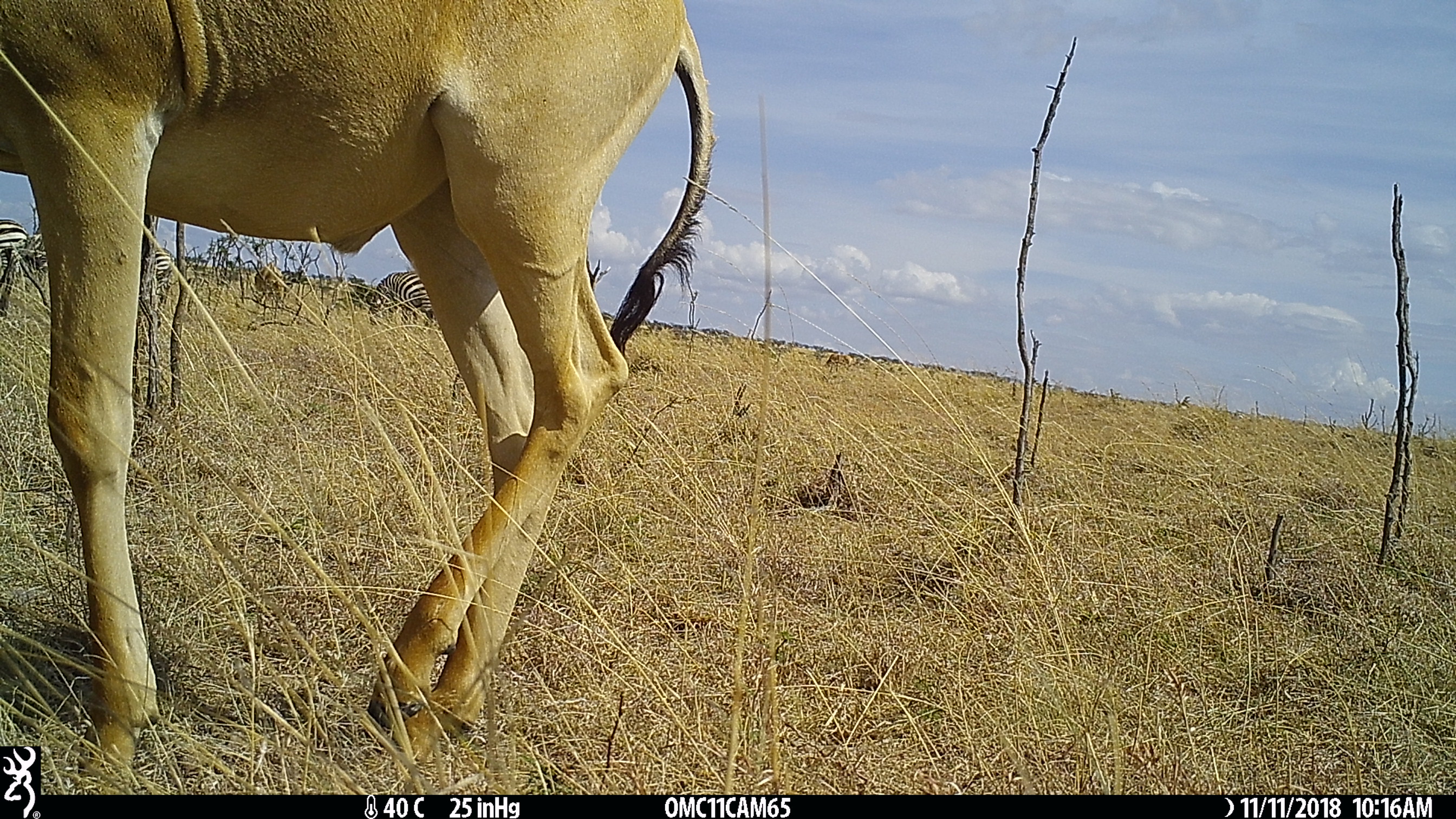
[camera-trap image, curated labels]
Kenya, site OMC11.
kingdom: Animalia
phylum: Chordata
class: Mammalia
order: Perissodactyla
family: Equidae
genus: Equus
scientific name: Equus quagga burchellii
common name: burchell's zebra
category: zebra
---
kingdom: Animalia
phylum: Chordata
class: Mammalia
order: Artiodactyla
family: Bovidae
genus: Alcelaphus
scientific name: Alcelaphus buselaphus cokii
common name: coke's hartebeest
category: hartebeest cokes